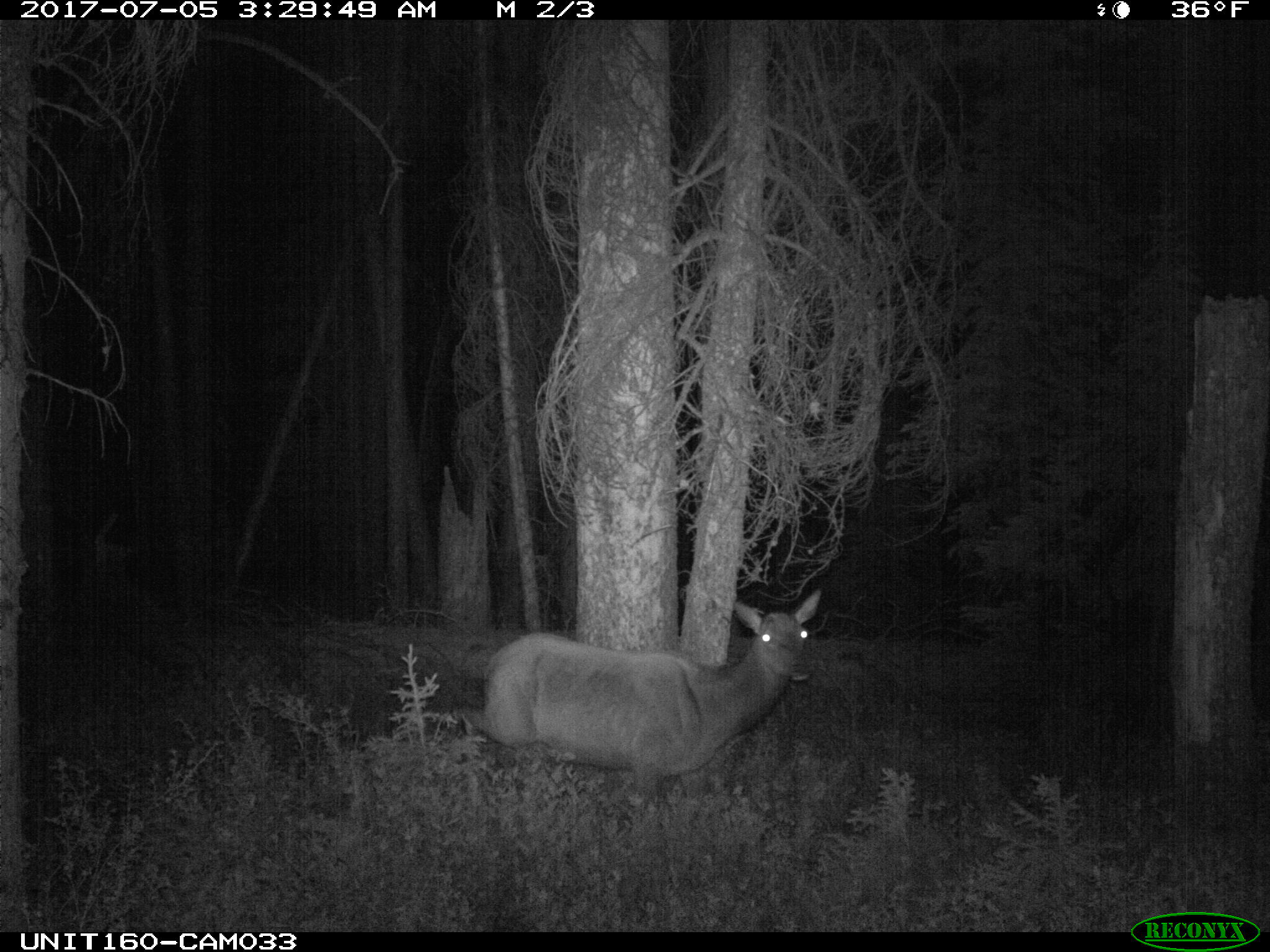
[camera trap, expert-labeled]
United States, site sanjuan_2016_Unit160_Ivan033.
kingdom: Animalia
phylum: Chordata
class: Mammalia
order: Artiodactyla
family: Cervidae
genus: Cervus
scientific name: Cervus elaphus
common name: red deer